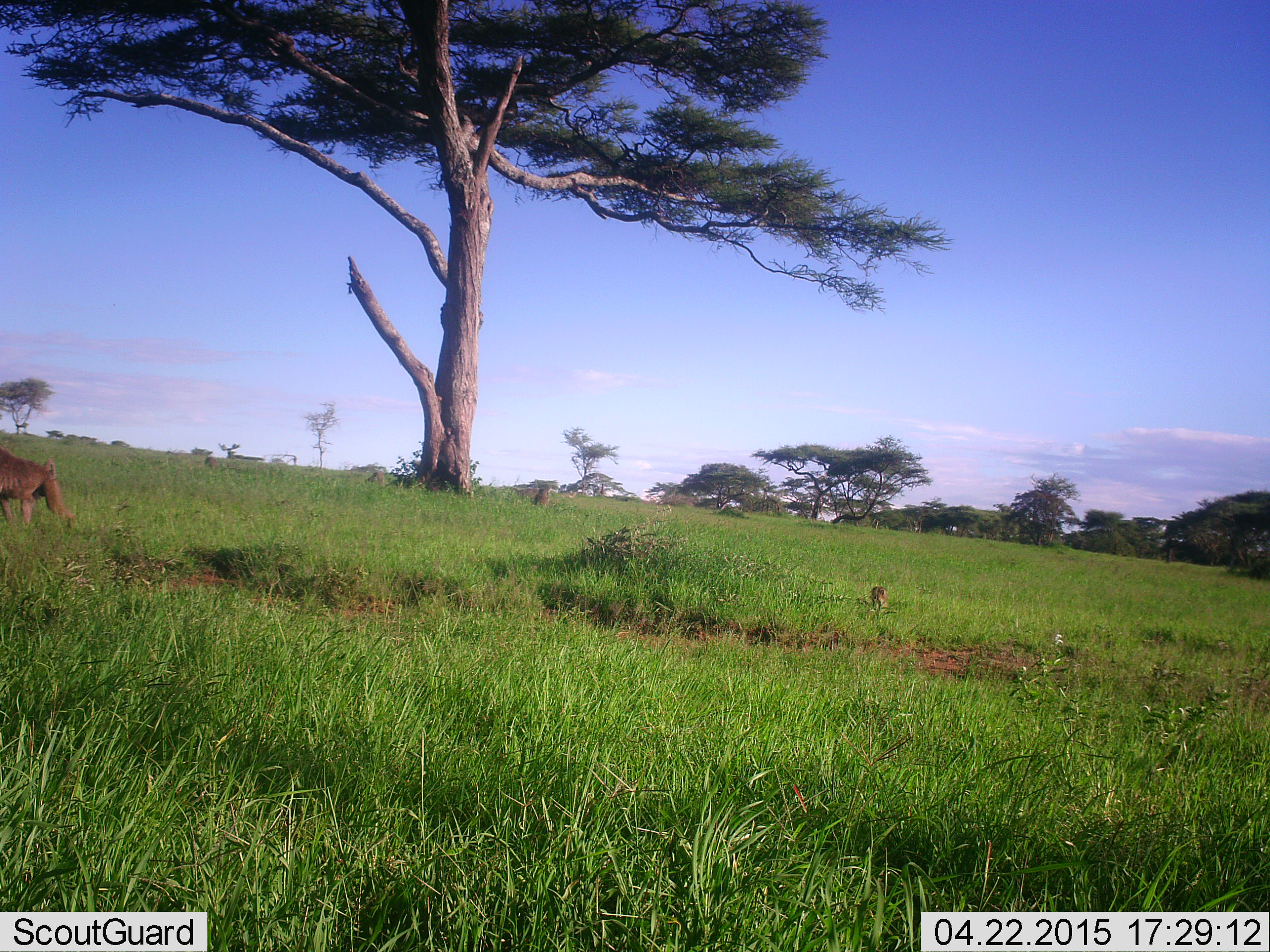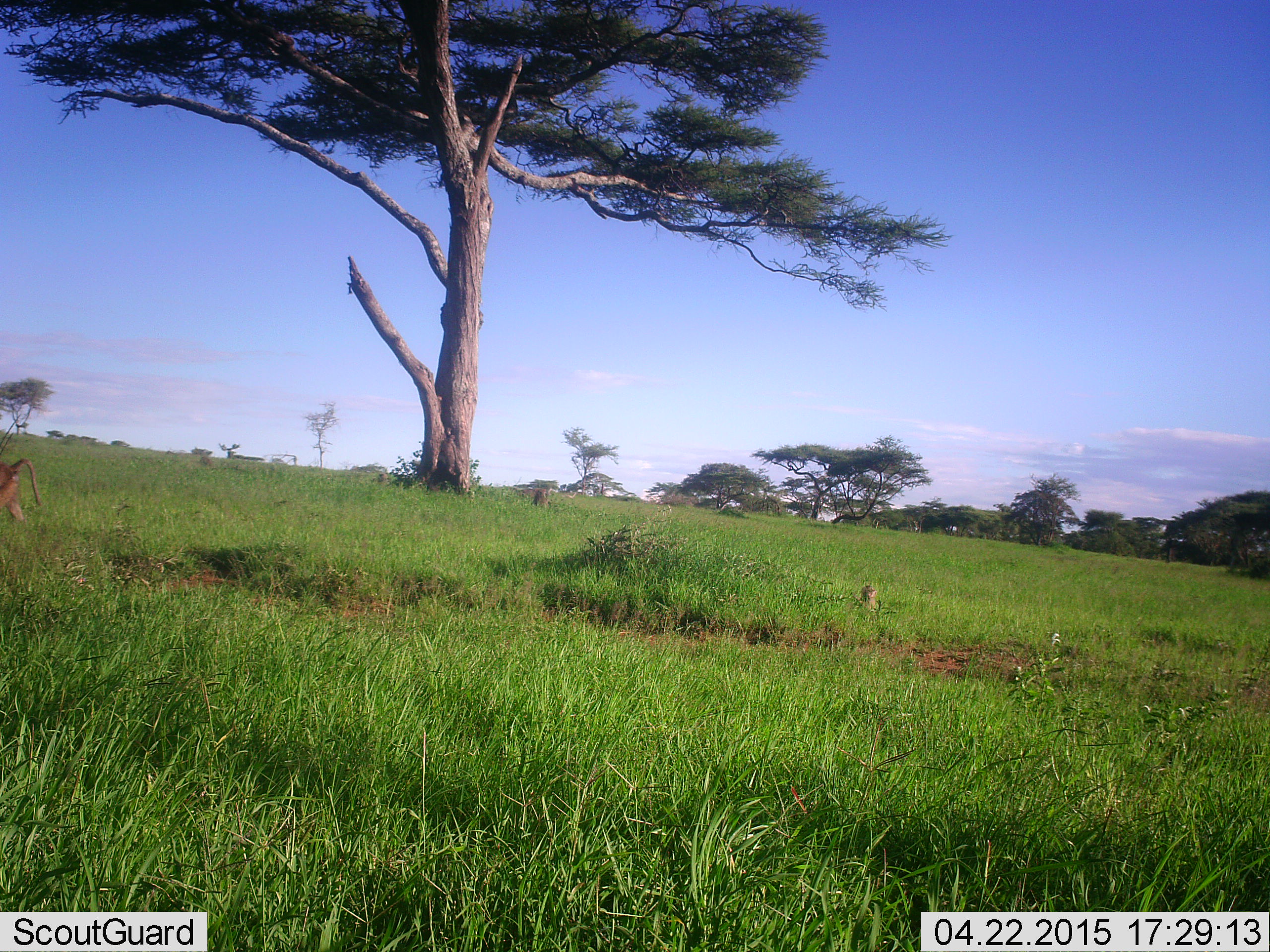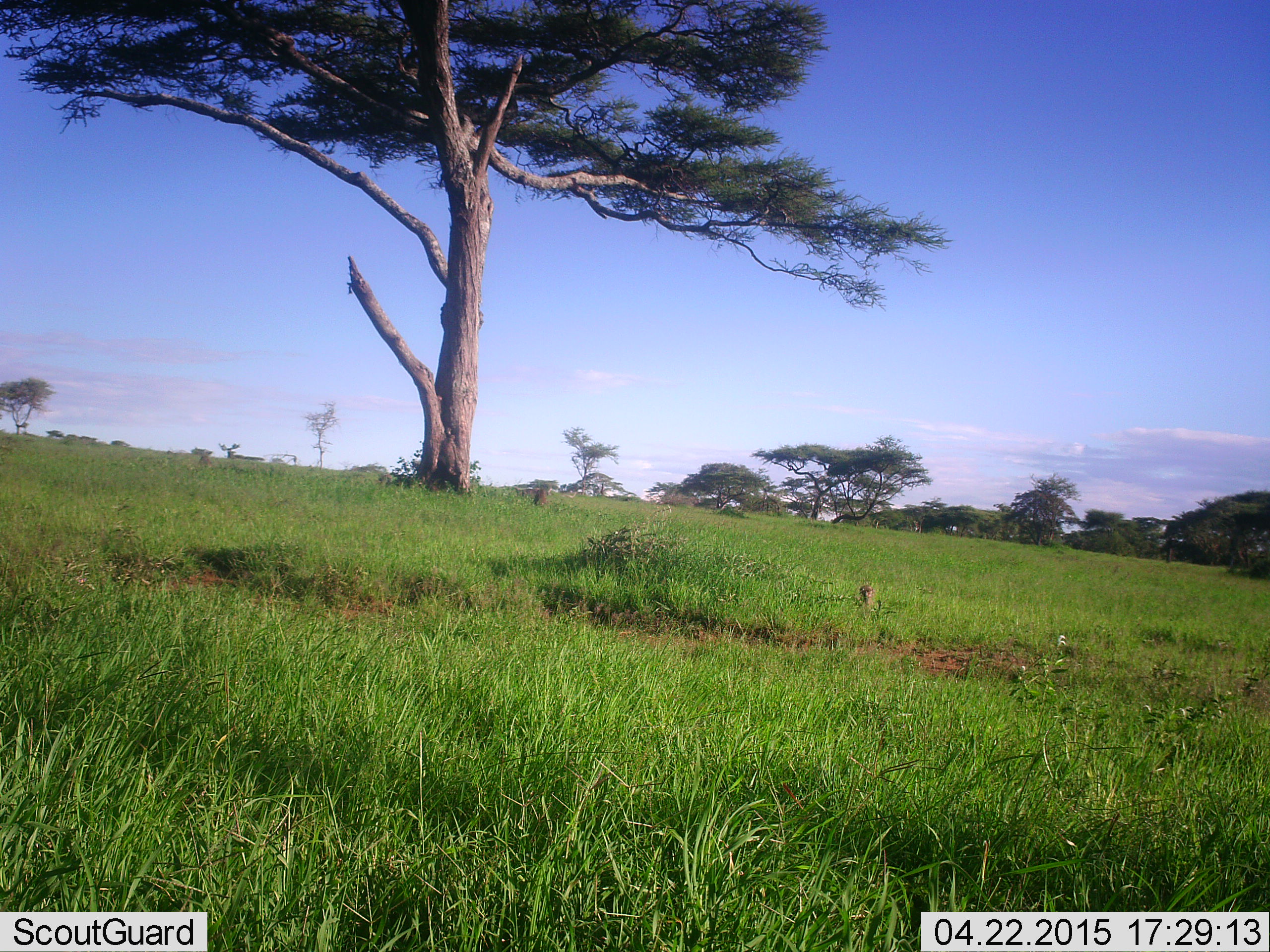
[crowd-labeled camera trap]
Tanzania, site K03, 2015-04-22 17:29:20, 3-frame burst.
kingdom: Animalia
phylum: Chordata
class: Mammalia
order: Primates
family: Cercopithecidae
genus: Papio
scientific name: Papio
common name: baboon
Baboon (Papio), count 2. Behavior (volunteer vote fractions): standing 36%, resting 9%, moving 100%, interacting 0%. Young present (vote fraction): 45%. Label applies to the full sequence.